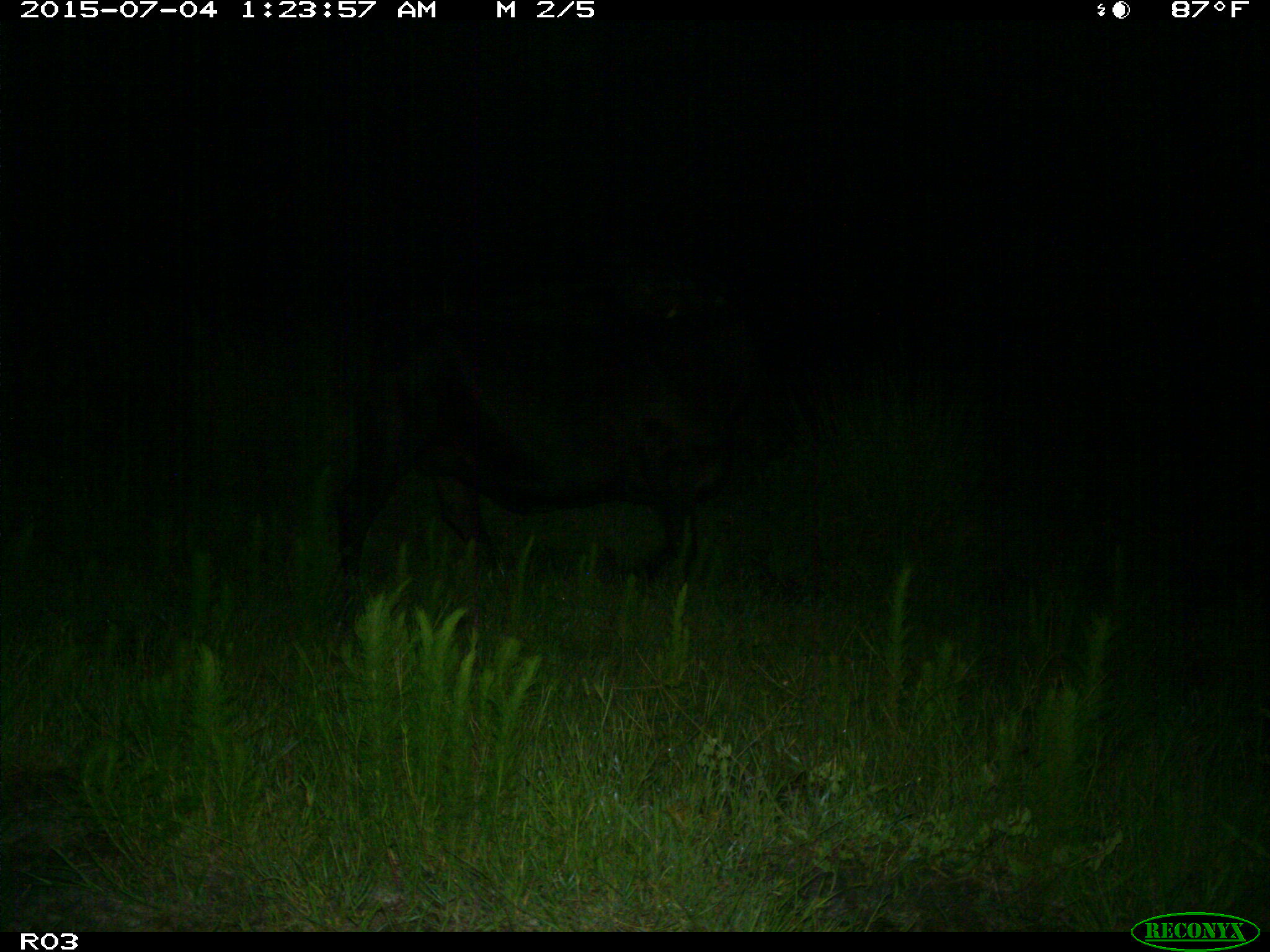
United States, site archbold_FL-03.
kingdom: Animalia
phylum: Chordata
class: Mammalia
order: Artiodactyla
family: Bovidae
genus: Bos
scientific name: Bos taurus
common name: domestic cow